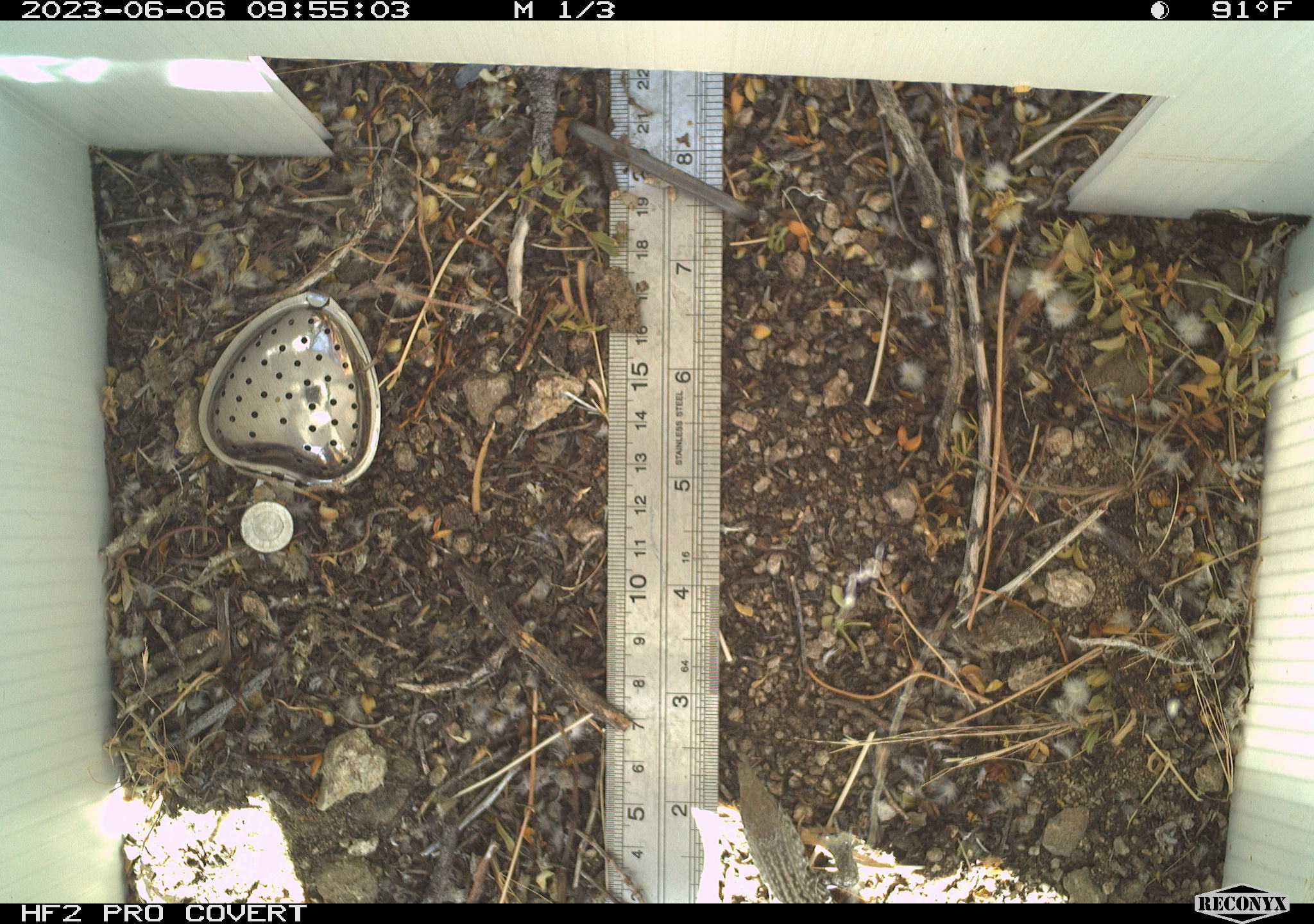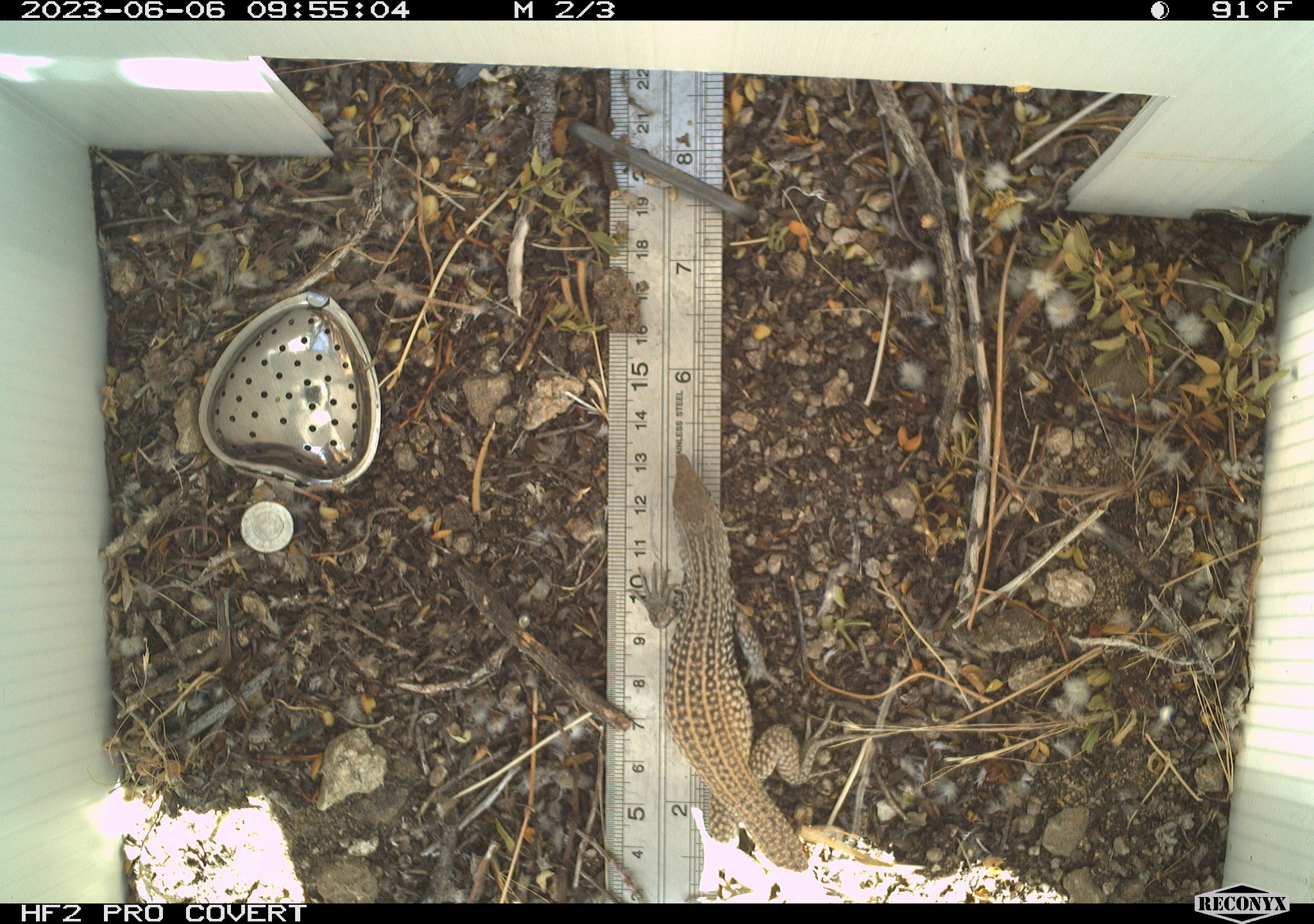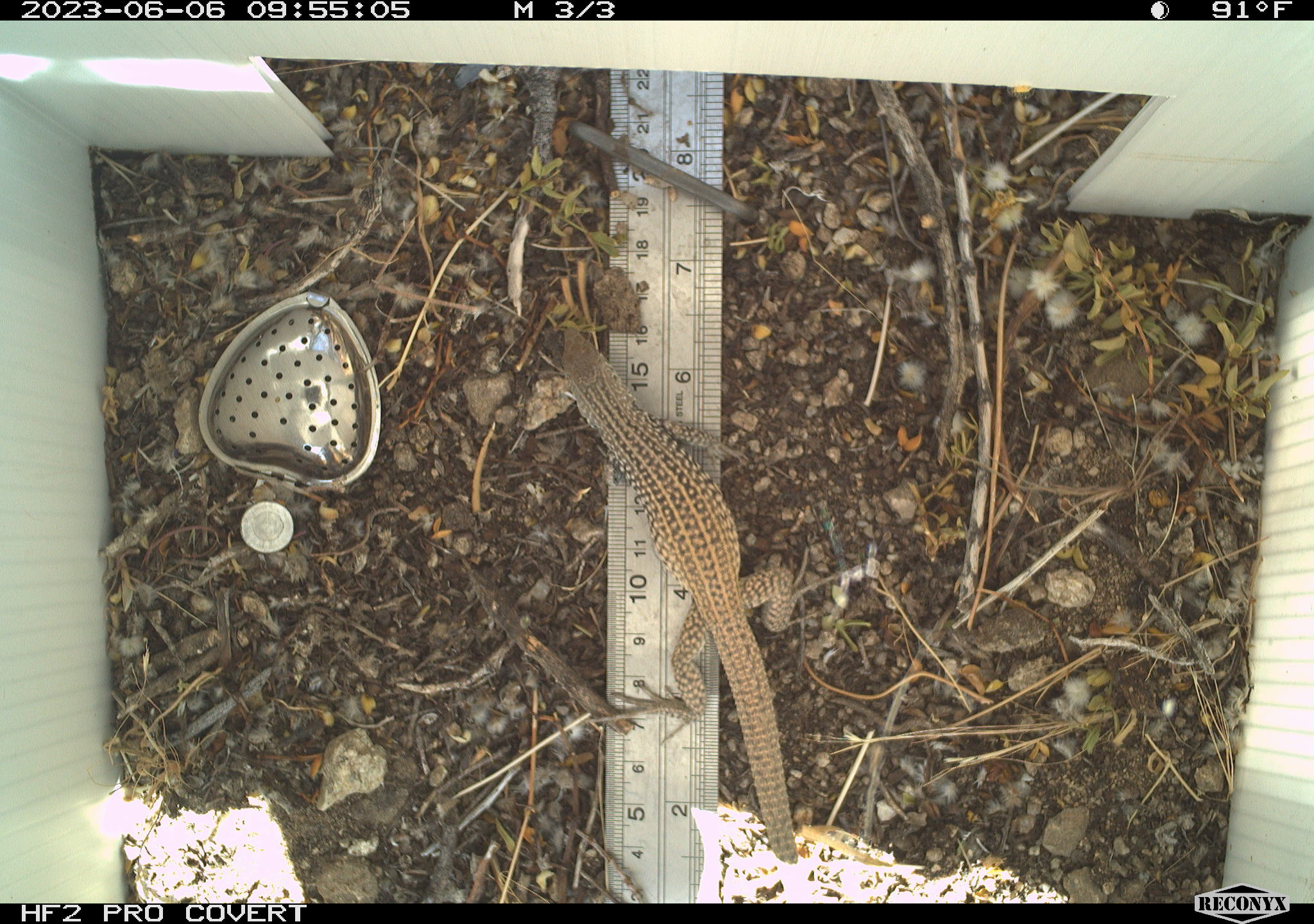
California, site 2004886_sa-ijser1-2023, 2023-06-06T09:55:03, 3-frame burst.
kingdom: Animalia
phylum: Chordata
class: Reptilia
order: Squamata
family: Teiidae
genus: Aspidoscelis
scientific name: Aspidoscelis tigris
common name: western whiptail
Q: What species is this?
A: Western whiptail (Aspidoscelis tigris).